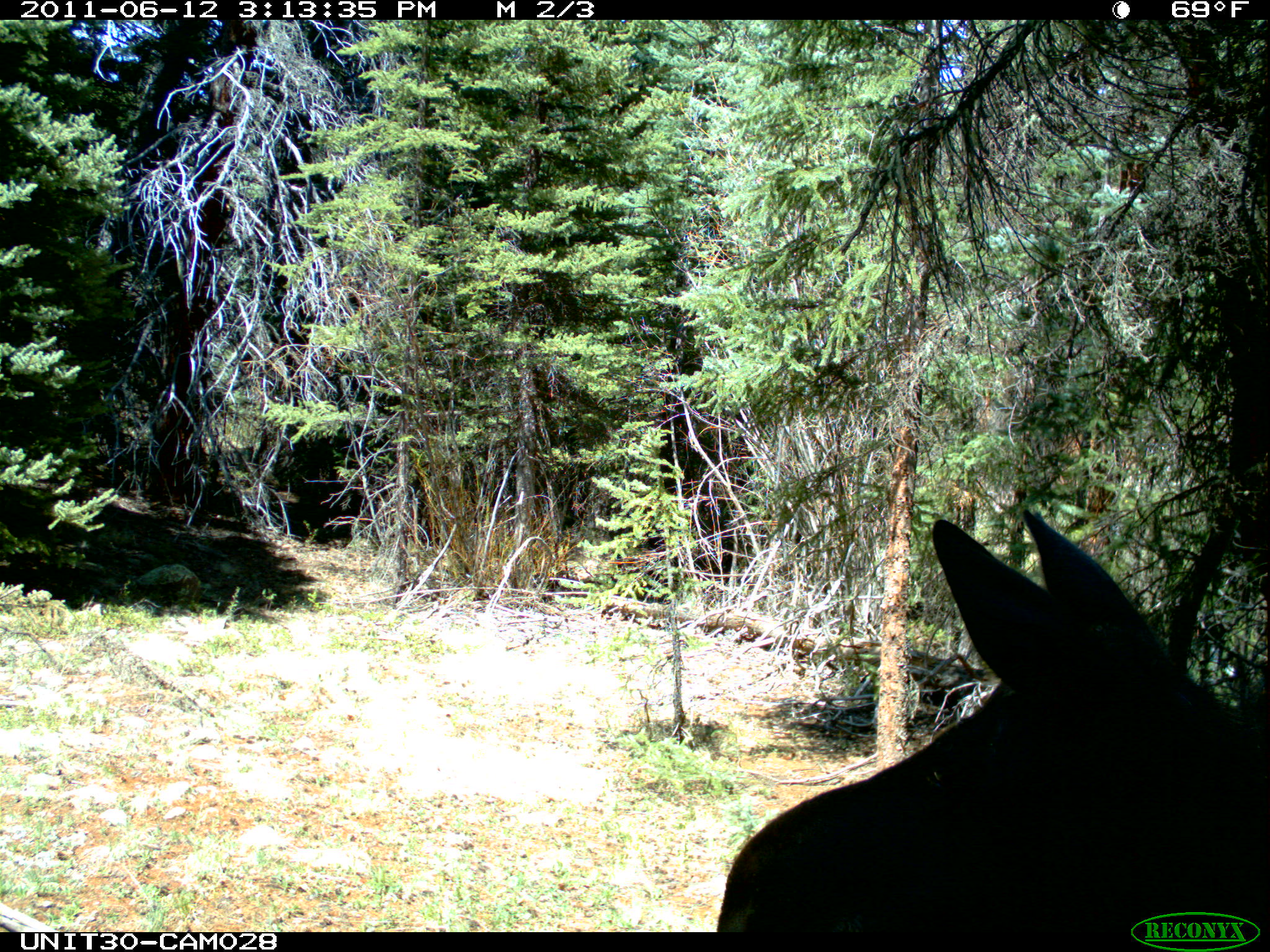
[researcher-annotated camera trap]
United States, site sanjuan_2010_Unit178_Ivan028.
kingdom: Animalia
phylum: Chordata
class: Mammalia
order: Artiodactyla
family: Cervidae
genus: Alces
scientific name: Alces alces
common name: moose